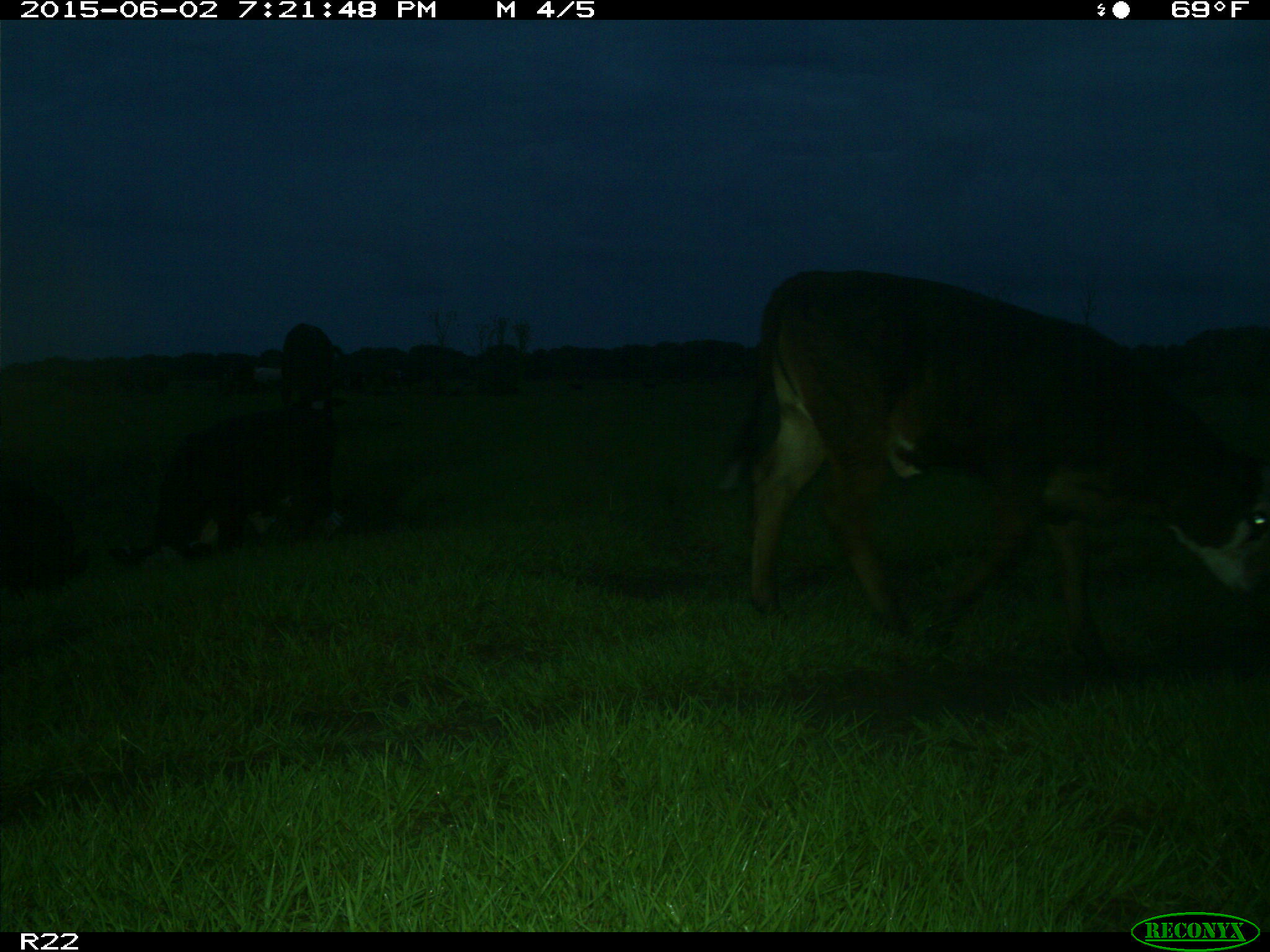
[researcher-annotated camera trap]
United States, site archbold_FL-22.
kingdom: Animalia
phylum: Chordata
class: Mammalia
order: Artiodactyla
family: Bovidae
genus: Bos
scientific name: Bos taurus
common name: domestic cow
Bos taurus (domestic cow).